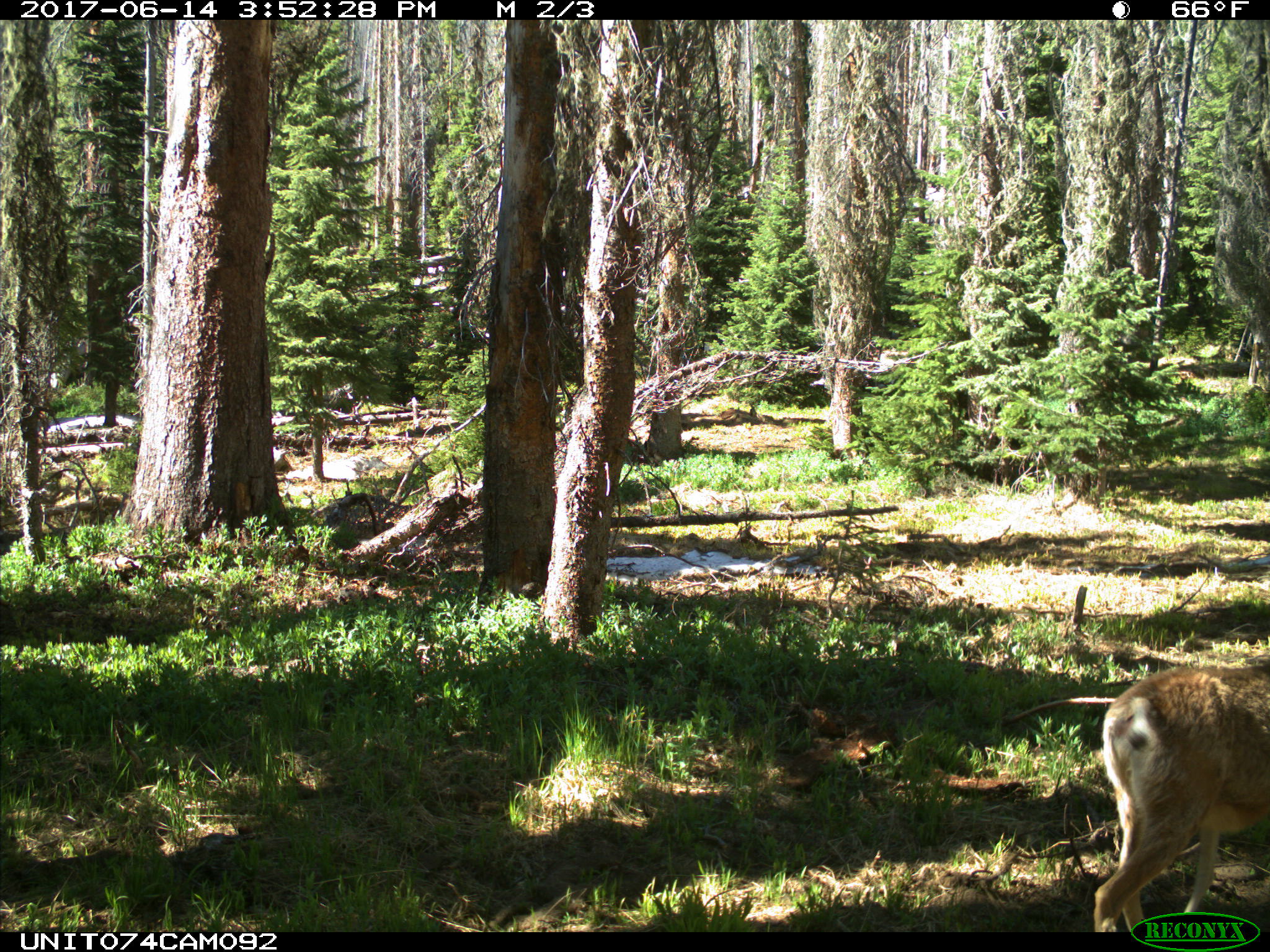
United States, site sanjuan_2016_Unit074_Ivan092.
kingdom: Animalia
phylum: Chordata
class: Mammalia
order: Artiodactyla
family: Cervidae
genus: Odocoileus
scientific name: Odocoileus hemionus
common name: mule deer